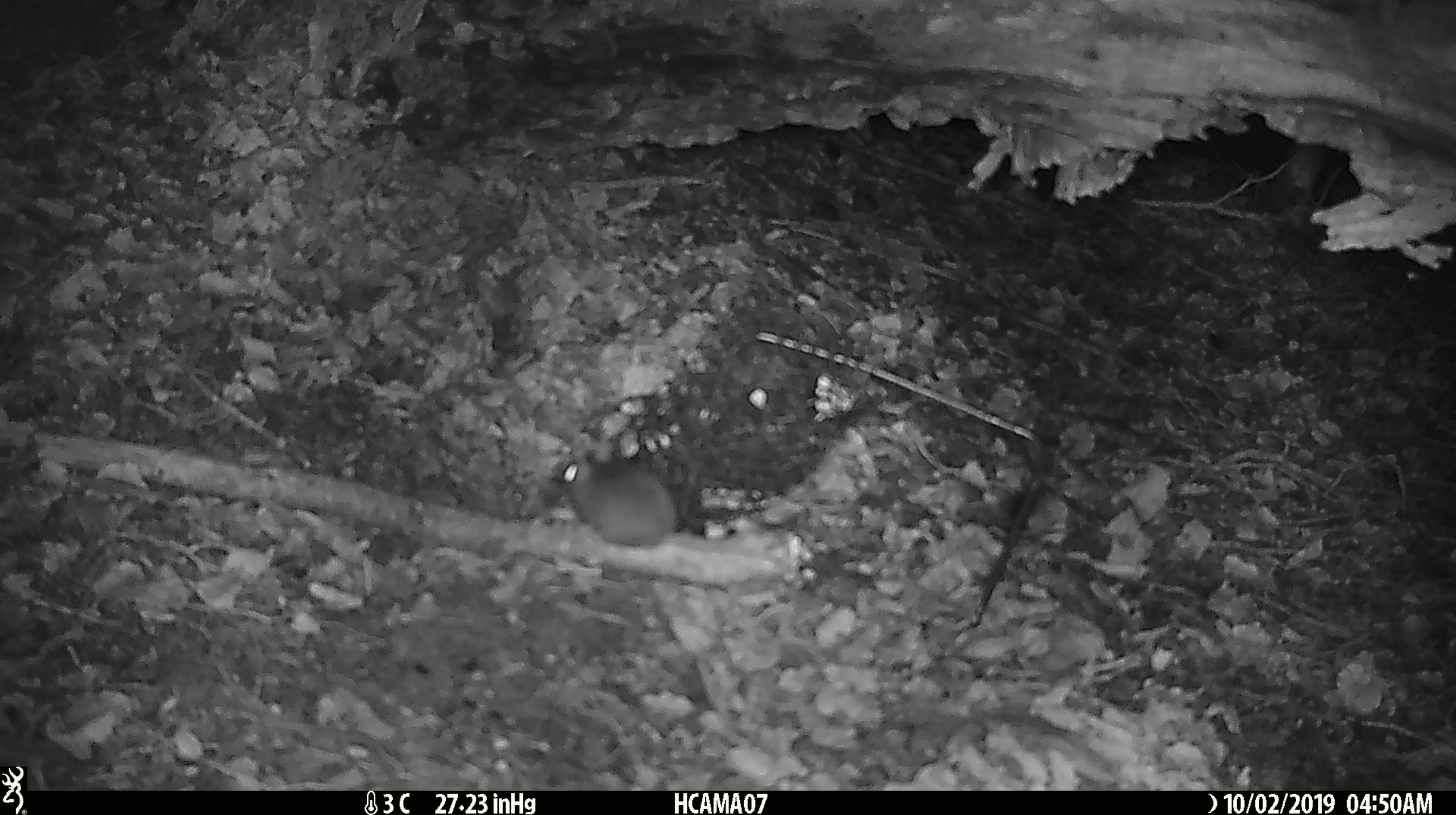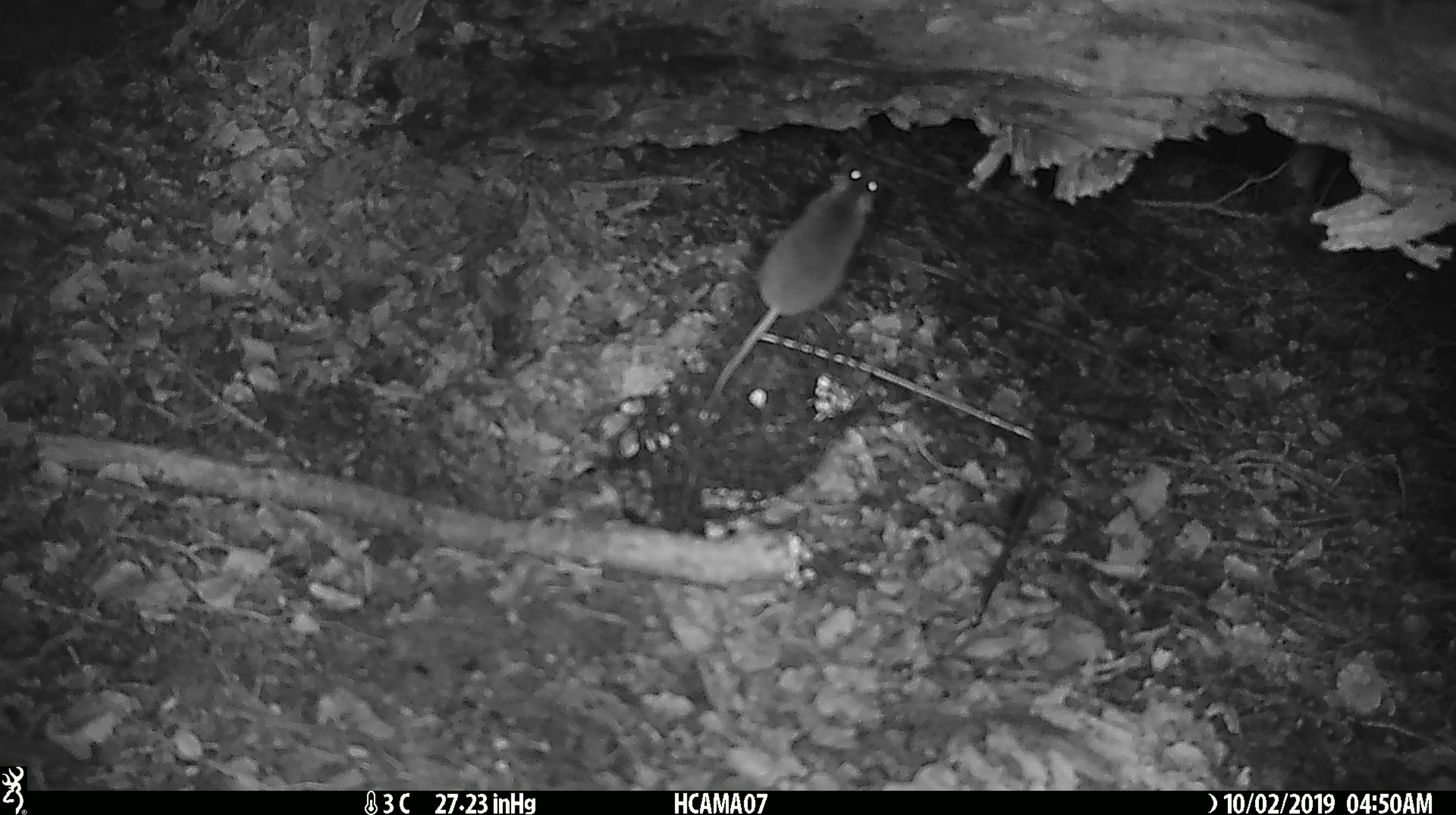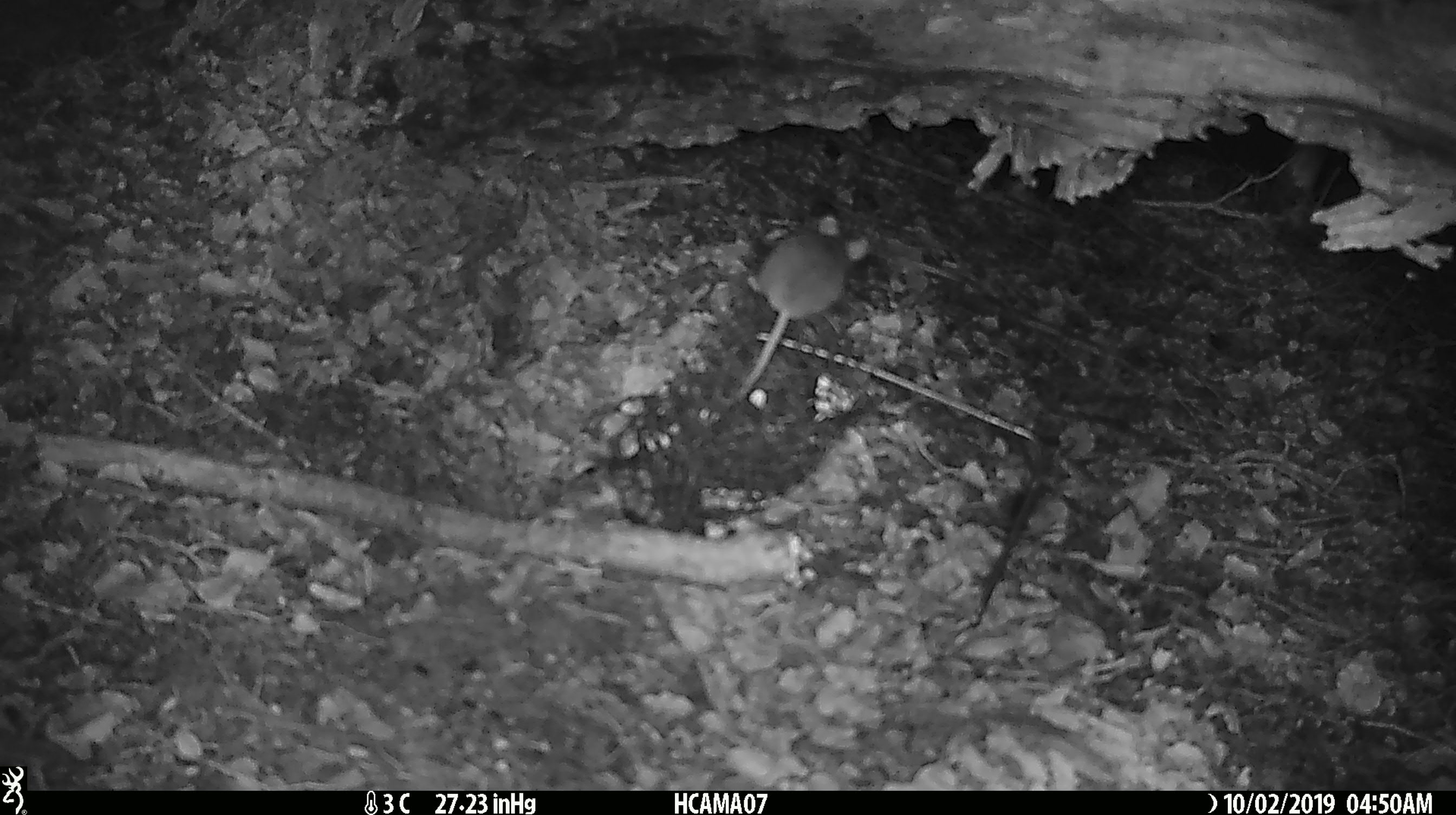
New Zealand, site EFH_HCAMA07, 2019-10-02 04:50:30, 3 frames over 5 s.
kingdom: Animalia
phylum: Chordata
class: Mammalia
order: Rodentia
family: Muridae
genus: Mus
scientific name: Mus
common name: mouse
Mouse (Mus).